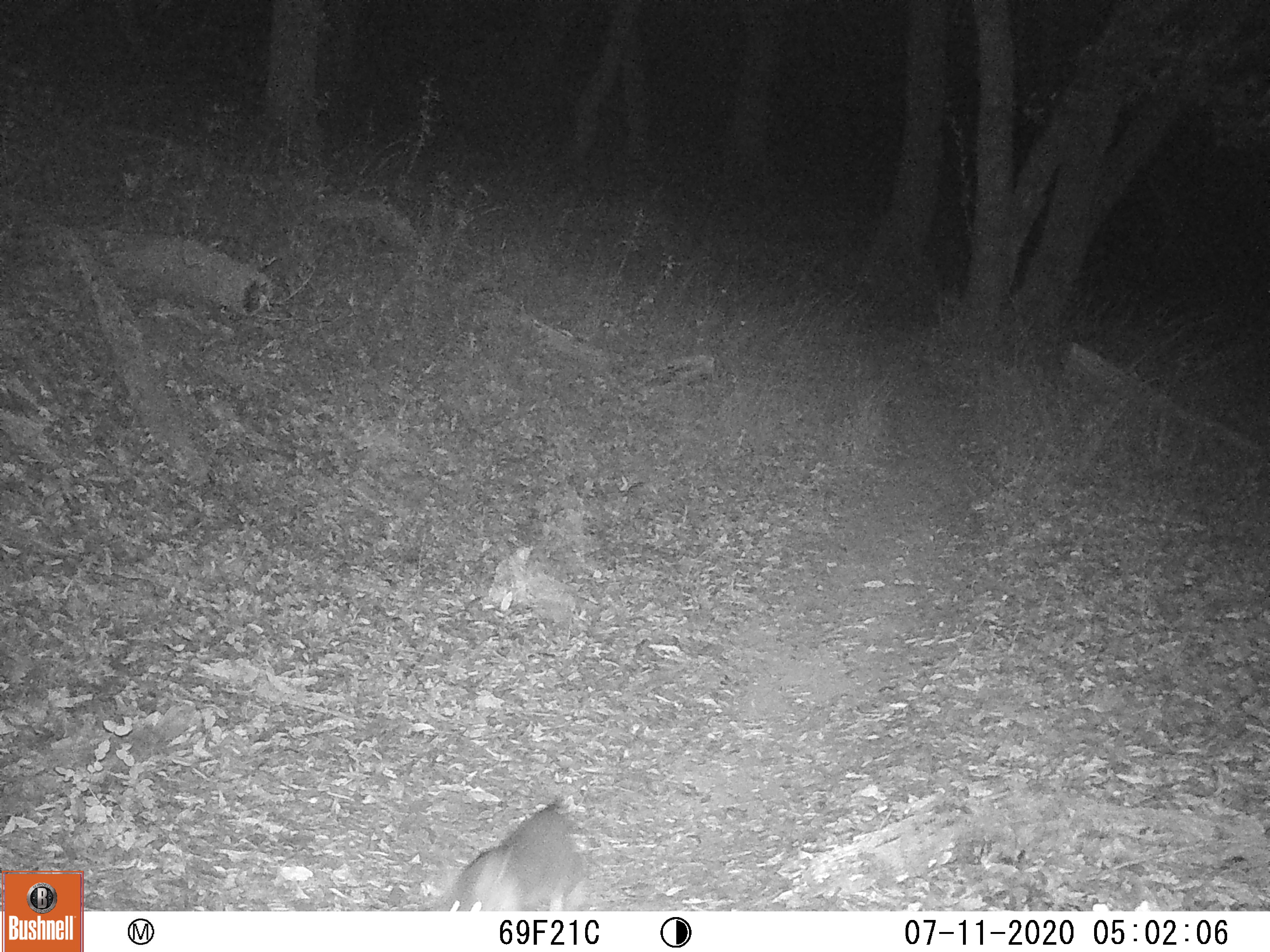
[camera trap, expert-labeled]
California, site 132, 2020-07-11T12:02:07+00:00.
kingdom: Animalia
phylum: Chordata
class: Mammalia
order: Carnivora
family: Canidae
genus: Urocyon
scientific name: Urocyon cinereoargenteus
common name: gray fox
Gray fox (Urocyon cinereoargenteus).